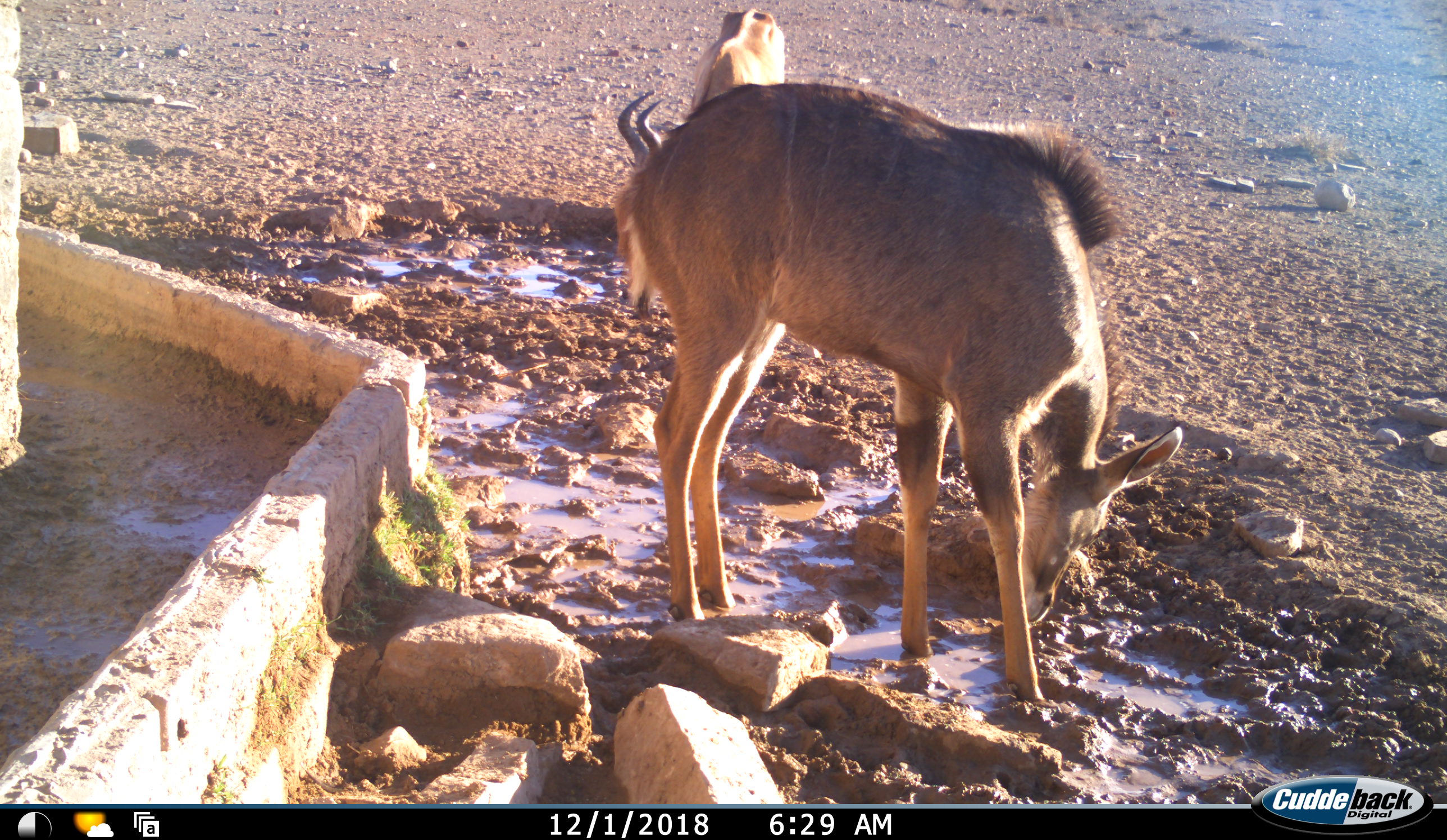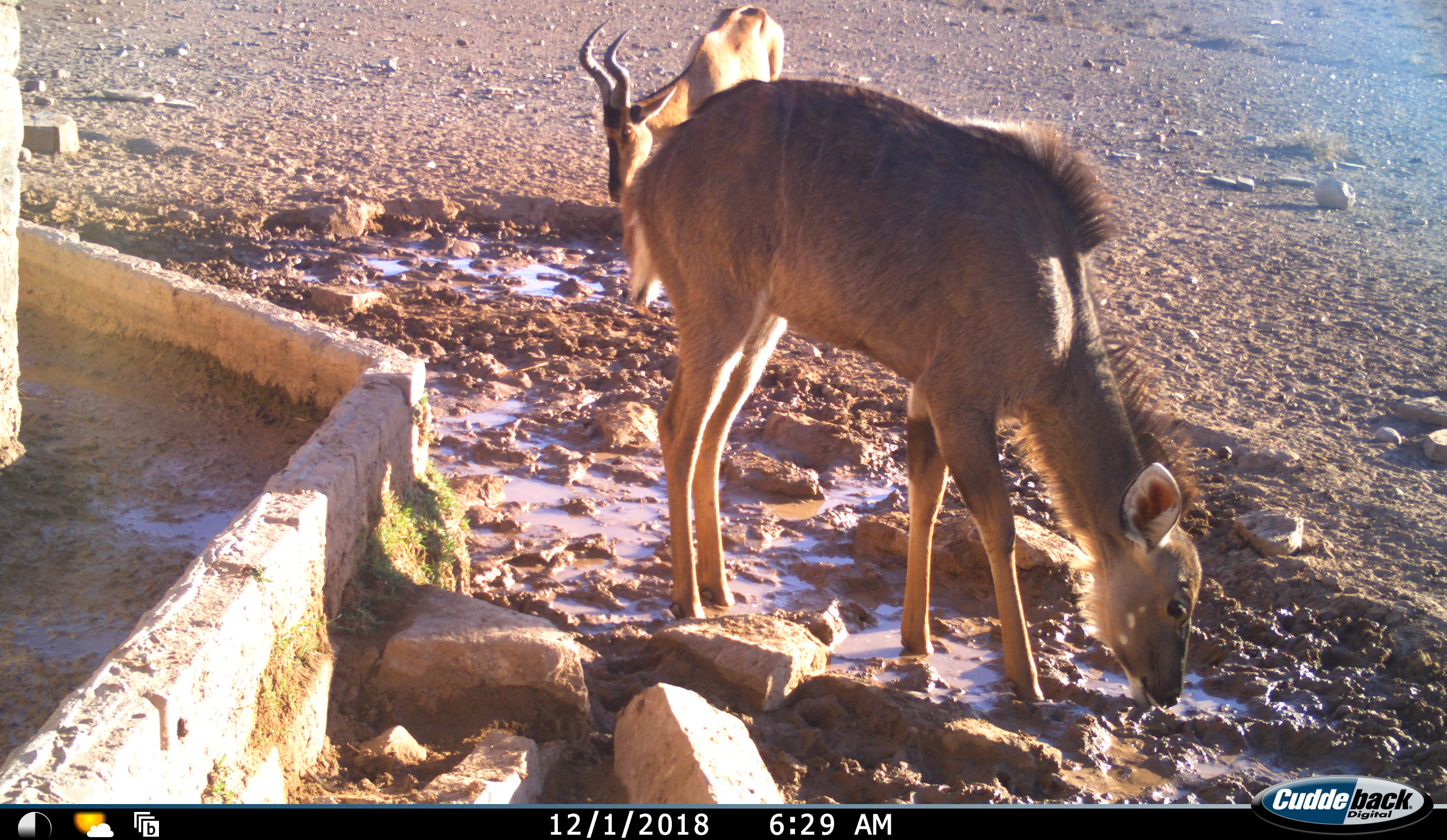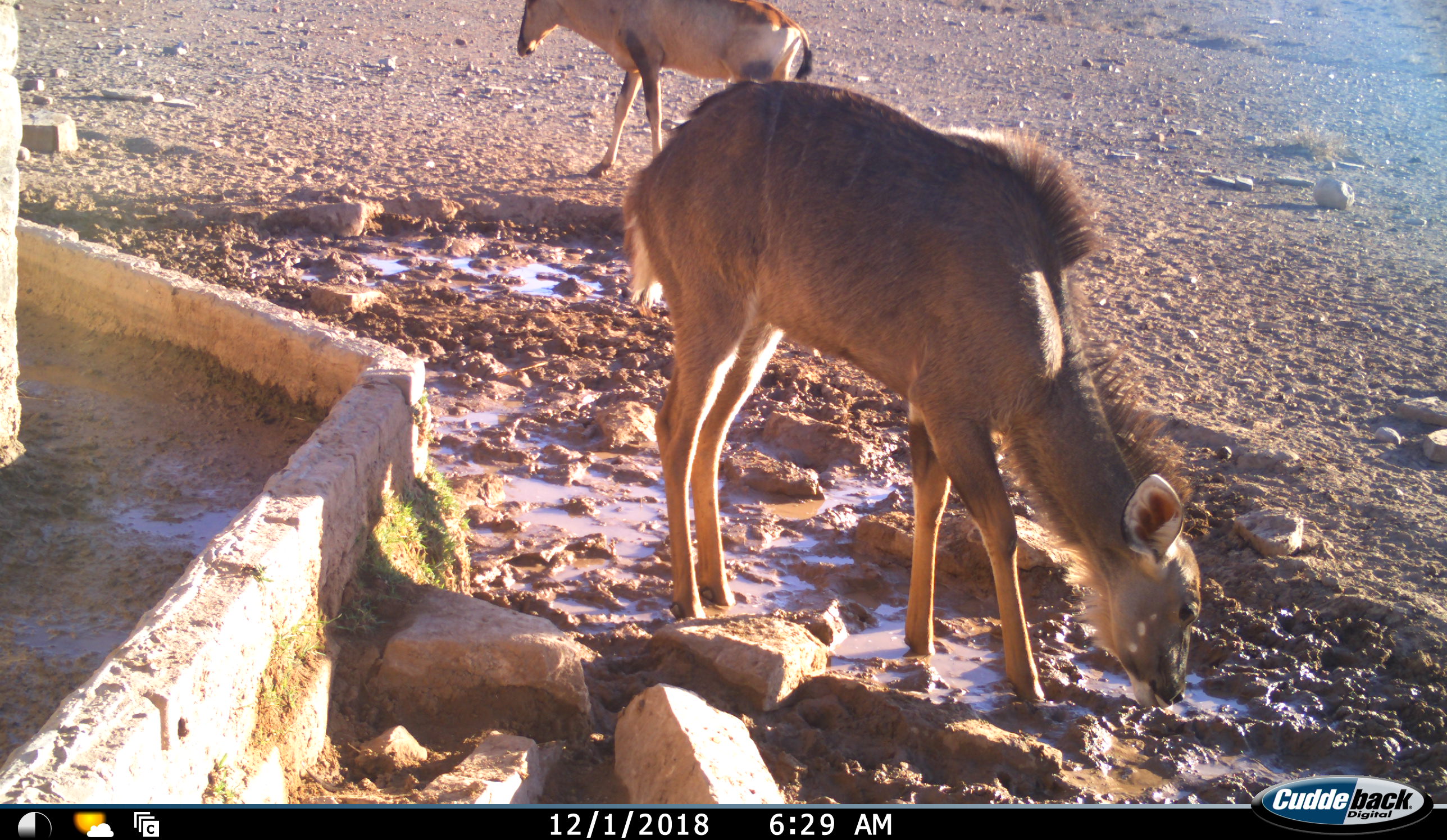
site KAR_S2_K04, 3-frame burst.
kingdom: Animalia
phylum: Chordata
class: Mammalia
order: Artiodactyla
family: Bovidae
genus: Alcelaphus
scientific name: Alcelaphus buselaphus caama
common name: red hartebeest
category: hartebeestred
Hartebeestred (red hartebeest) (Alcelaphus buselaphus caama), count 1. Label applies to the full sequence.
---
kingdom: Animalia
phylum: Chordata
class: Mammalia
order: Artiodactyla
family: Bovidae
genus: Tragelaphus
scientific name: Tragelaphus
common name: kudu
Kudu (Tragelaphus), count 1. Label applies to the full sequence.